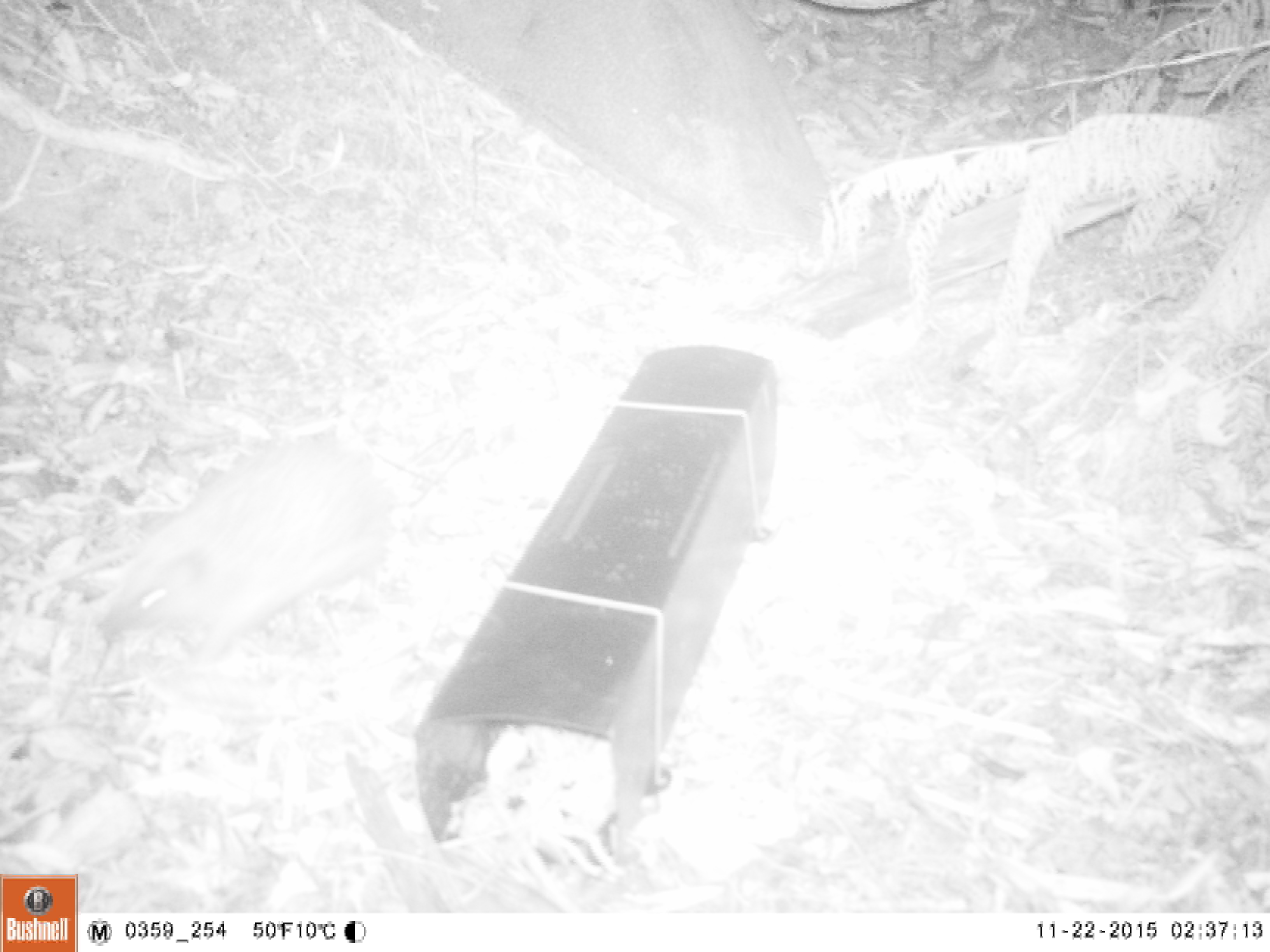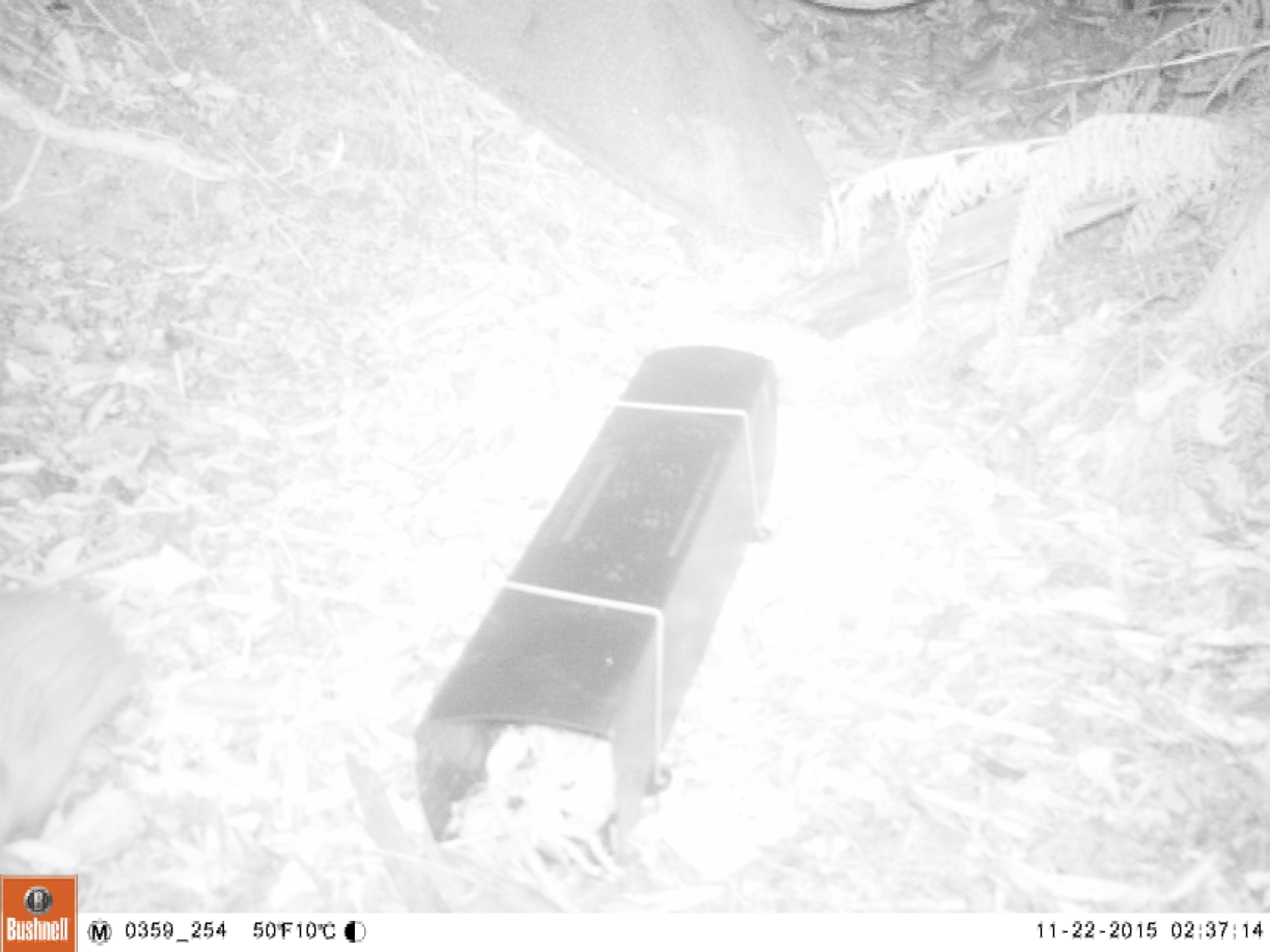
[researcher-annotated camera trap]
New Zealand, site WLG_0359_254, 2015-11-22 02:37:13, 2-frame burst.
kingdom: Animalia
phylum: Chordata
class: Mammalia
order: Eulipotyphla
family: Erinaceidae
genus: Erinaceus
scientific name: Erinaceus europaeus europaeus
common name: european hedgehog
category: hedgehog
Hedgehog (european hedgehog) (Erinaceus europaeus europaeus).